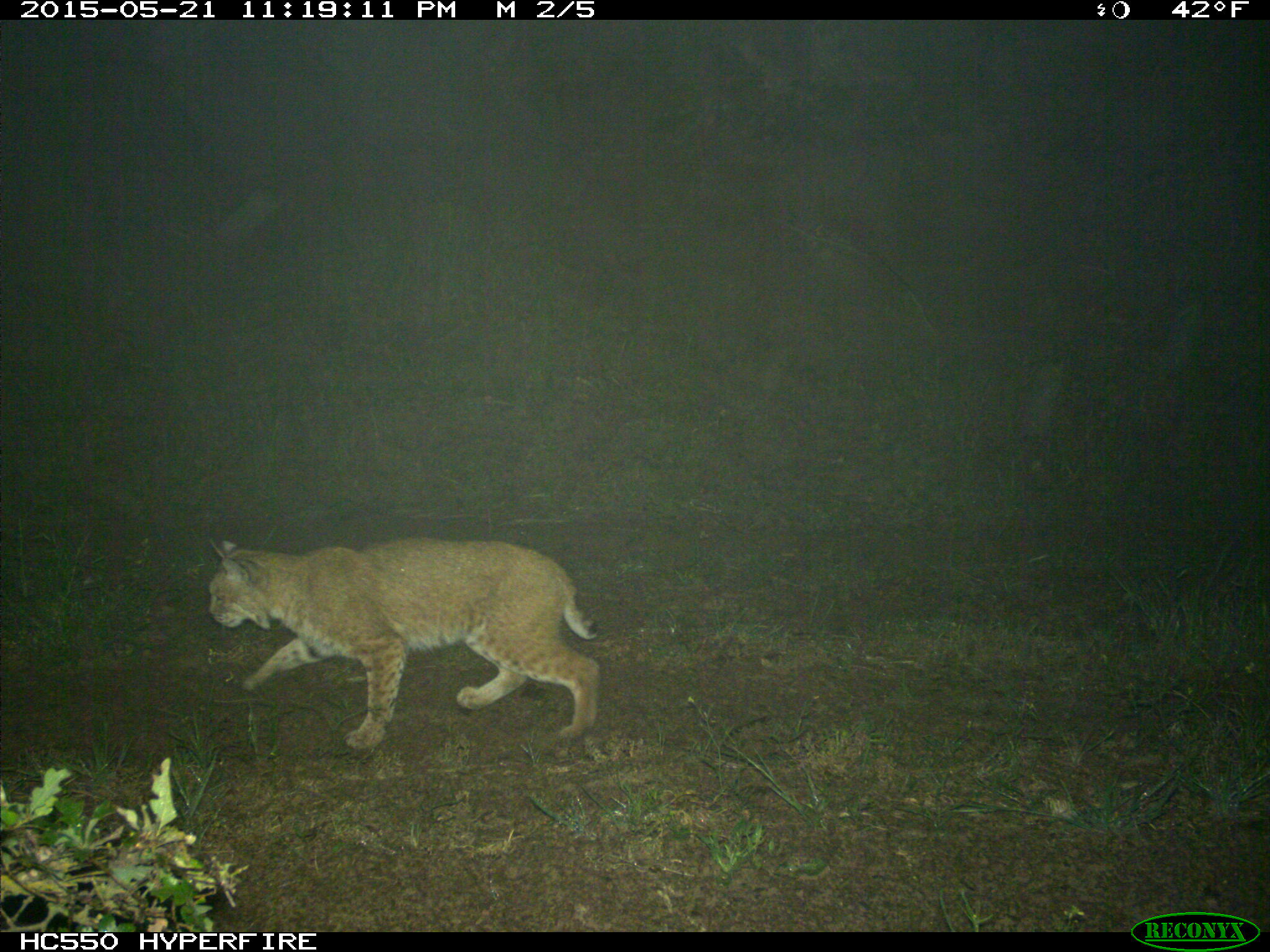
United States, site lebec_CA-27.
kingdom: Animalia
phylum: Chordata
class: Mammalia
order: Carnivora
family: Felidae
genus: Lynx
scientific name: Lynx rufus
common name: bobcat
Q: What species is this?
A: Lynx rufus (bobcat).